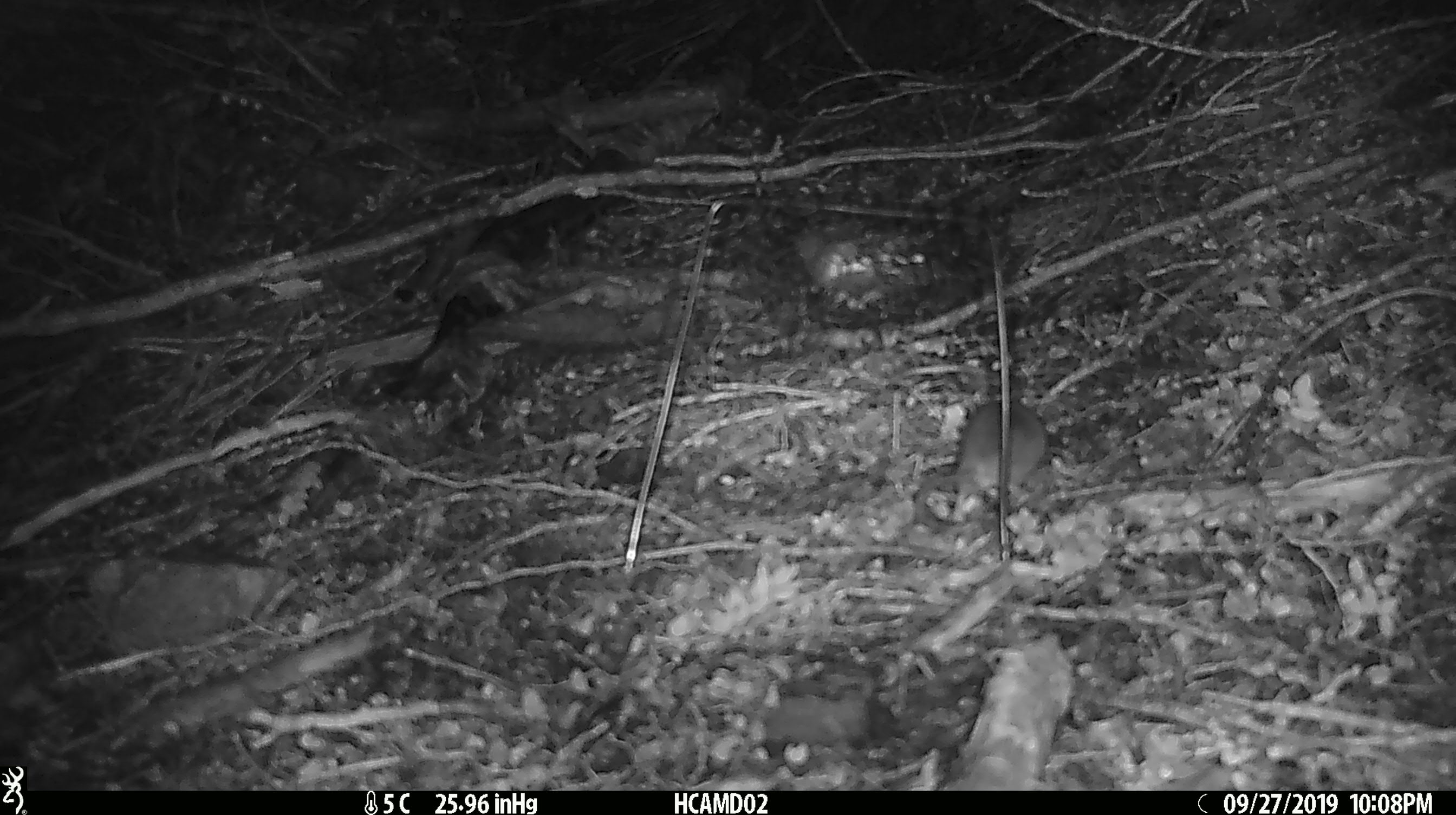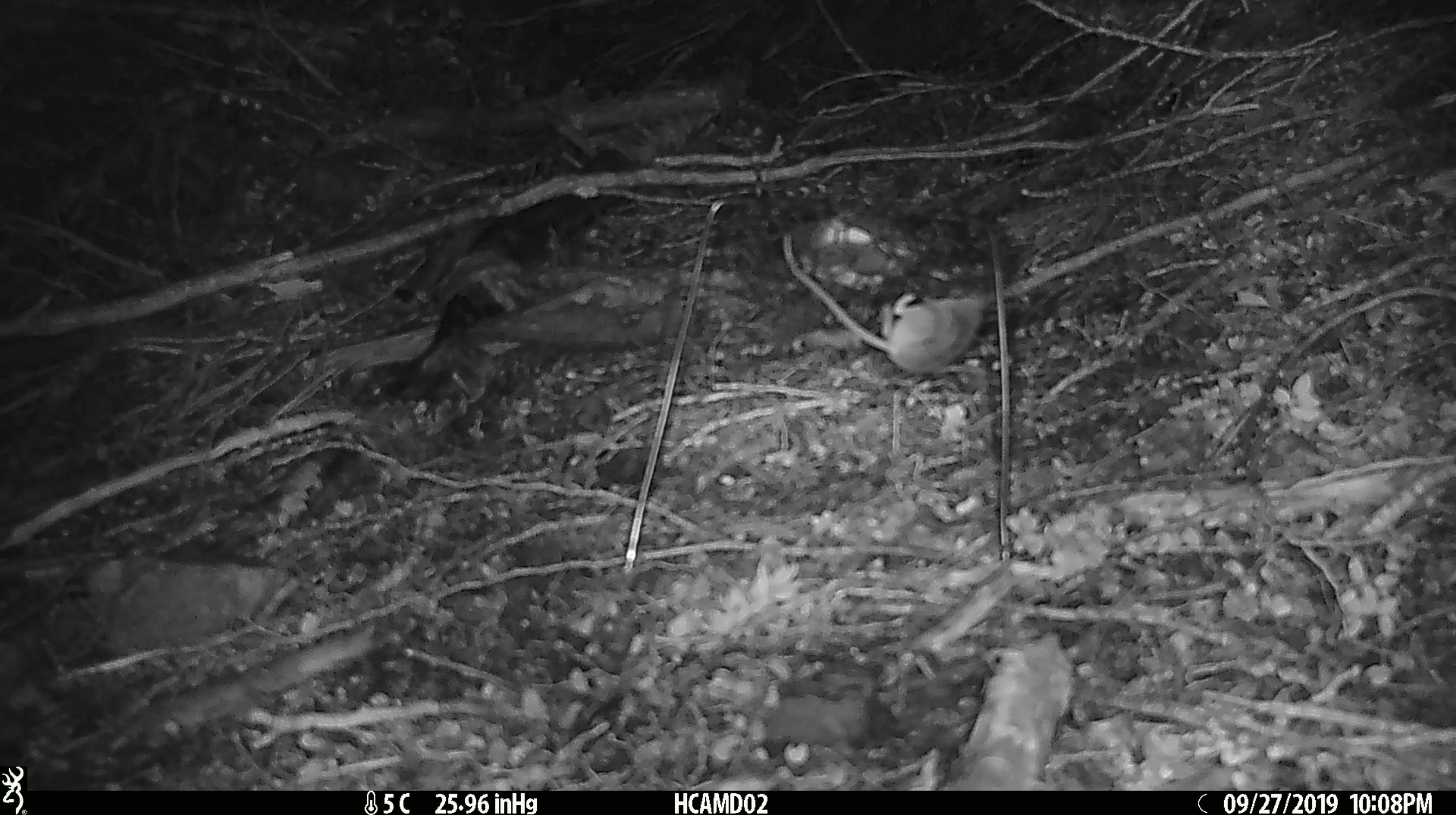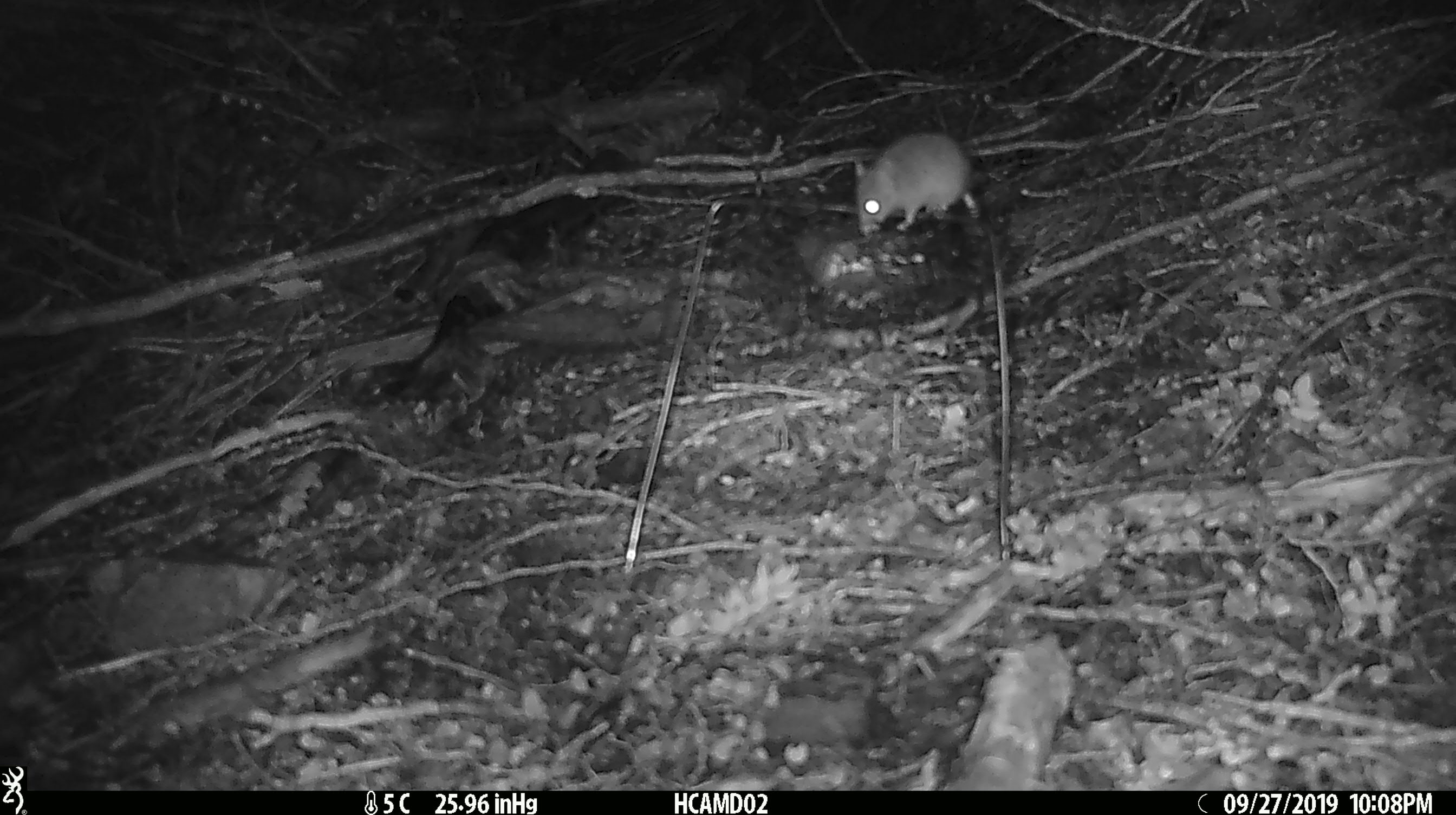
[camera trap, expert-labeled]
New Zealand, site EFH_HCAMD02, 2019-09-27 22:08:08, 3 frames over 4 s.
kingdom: Animalia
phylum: Chordata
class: Mammalia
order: Rodentia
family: Muridae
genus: Mus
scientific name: Mus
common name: mouse